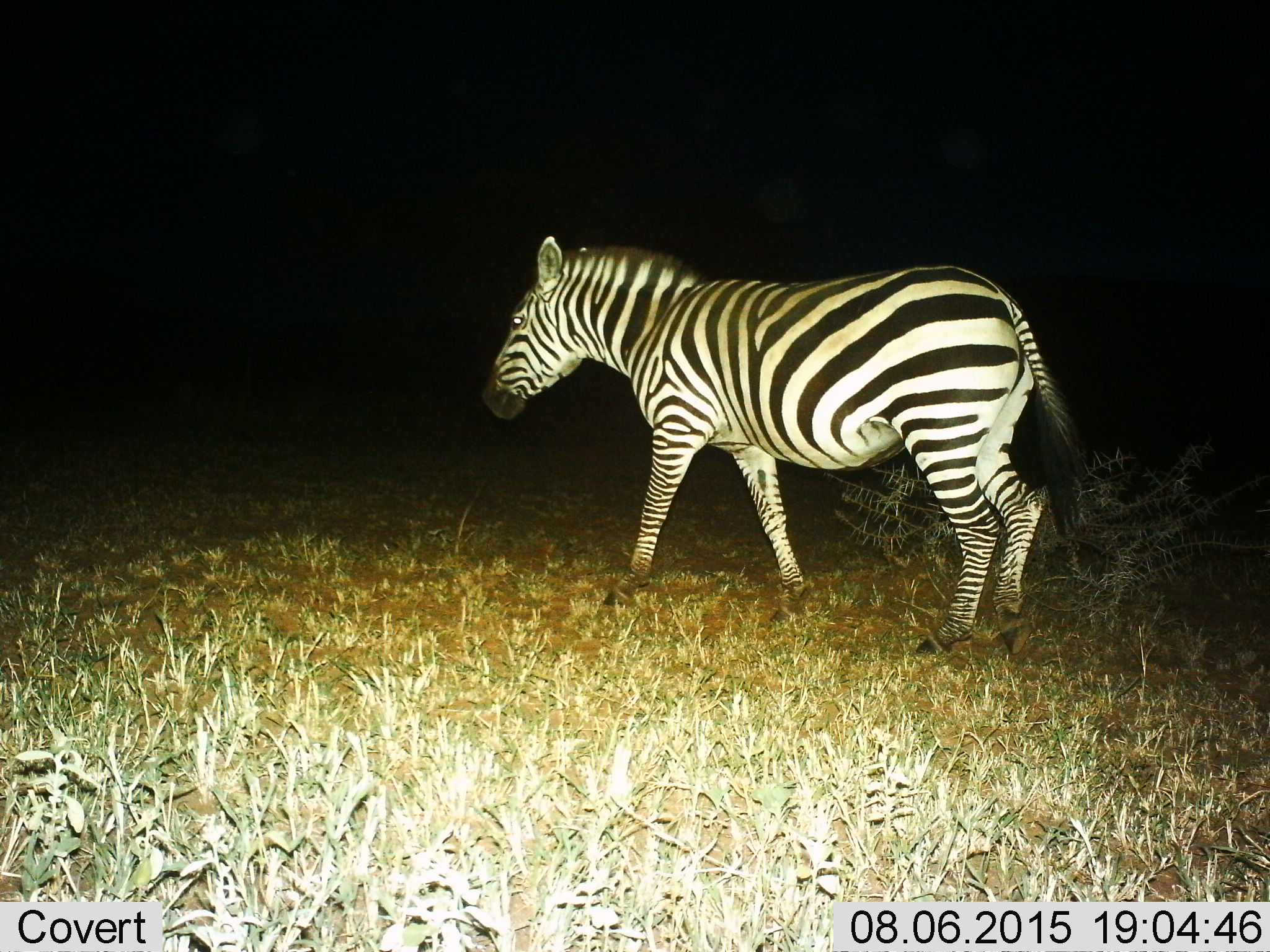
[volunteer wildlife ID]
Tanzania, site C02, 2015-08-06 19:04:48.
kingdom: Animalia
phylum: Chordata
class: Mammalia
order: Perissodactyla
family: Equidae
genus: Equus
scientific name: Equus quagga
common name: plains zebra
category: zebra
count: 1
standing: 35%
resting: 0%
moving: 65%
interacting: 0%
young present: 0%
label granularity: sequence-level